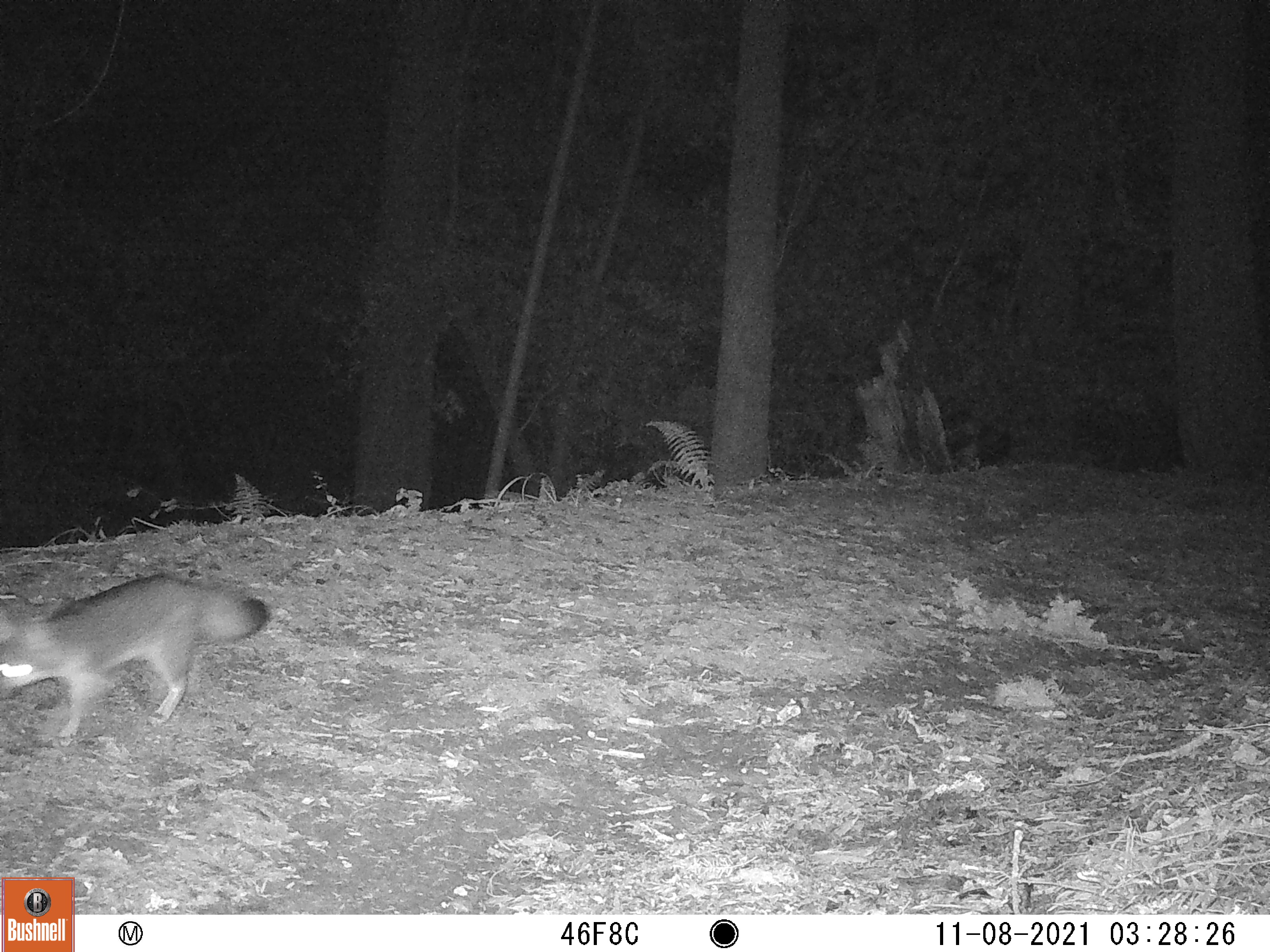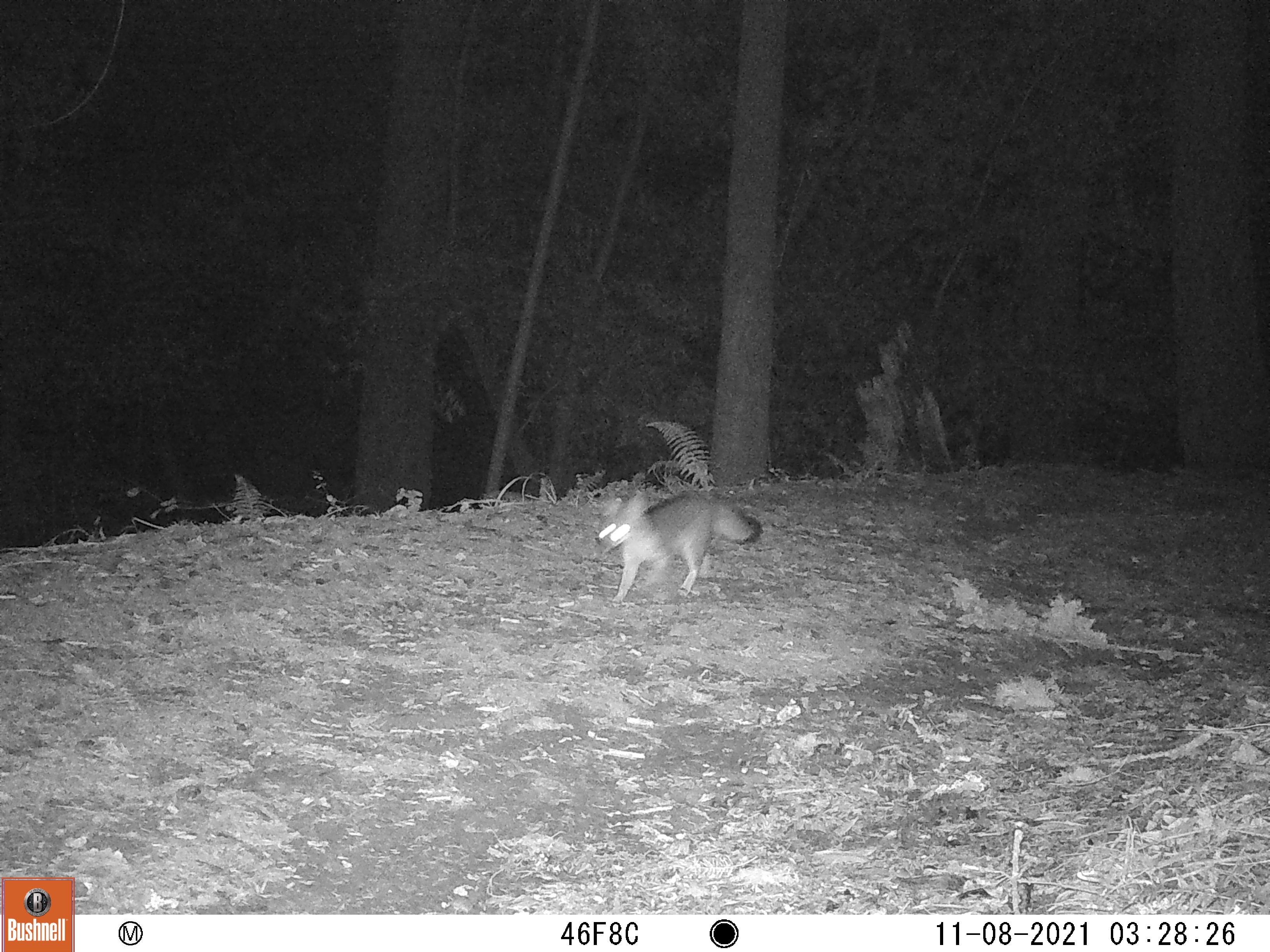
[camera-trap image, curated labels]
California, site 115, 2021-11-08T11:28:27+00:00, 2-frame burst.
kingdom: Animalia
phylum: Chordata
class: Mammalia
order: Carnivora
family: Canidae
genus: Urocyon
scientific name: Urocyon cinereoargenteus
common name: gray fox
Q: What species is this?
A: Gray fox (Urocyon cinereoargenteus).